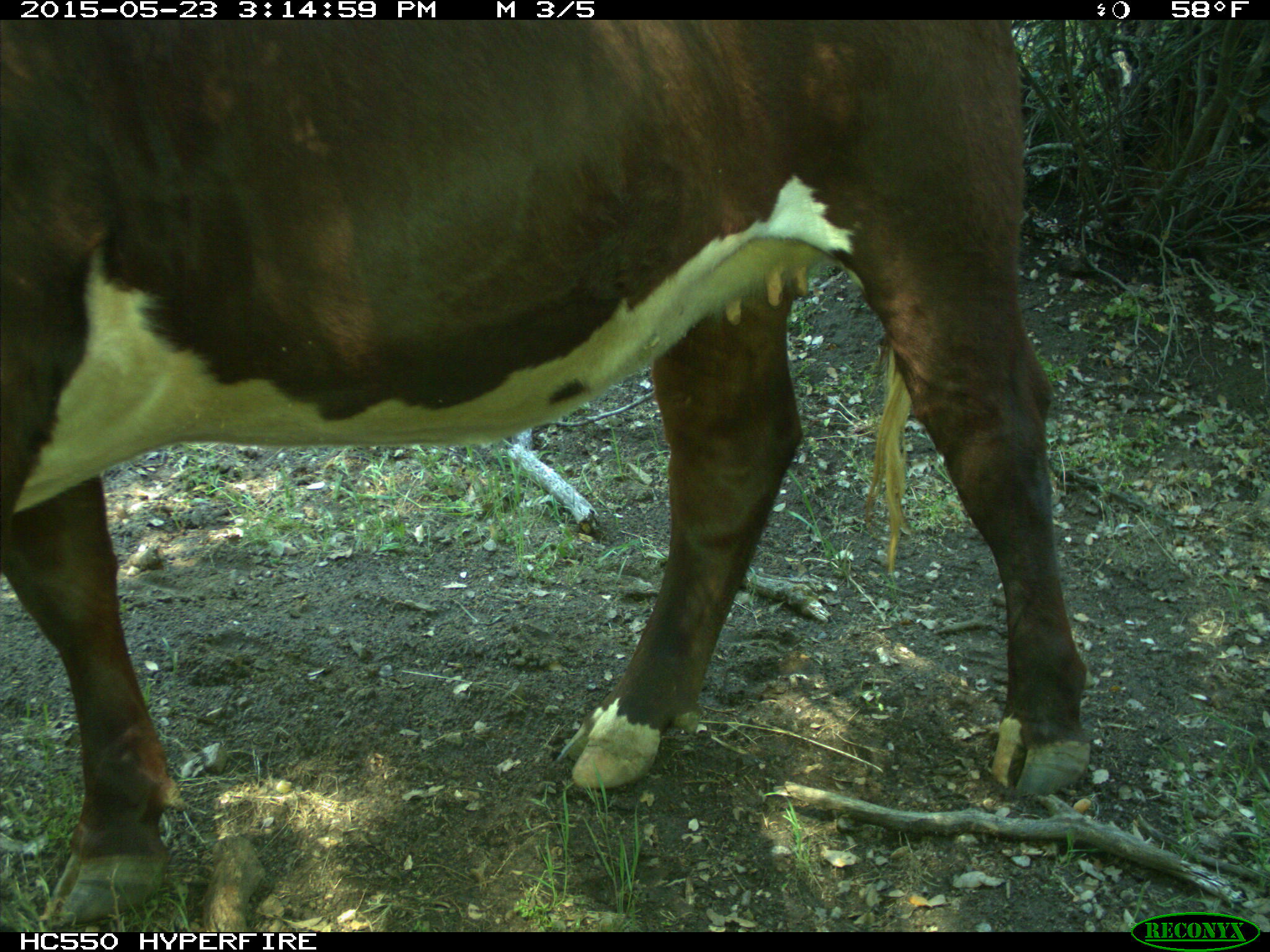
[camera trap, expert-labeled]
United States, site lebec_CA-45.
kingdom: Animalia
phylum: Chordata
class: Mammalia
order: Artiodactyla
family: Bovidae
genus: Bos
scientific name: Bos taurus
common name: domestic cow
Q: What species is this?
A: Bos taurus (domestic cow).